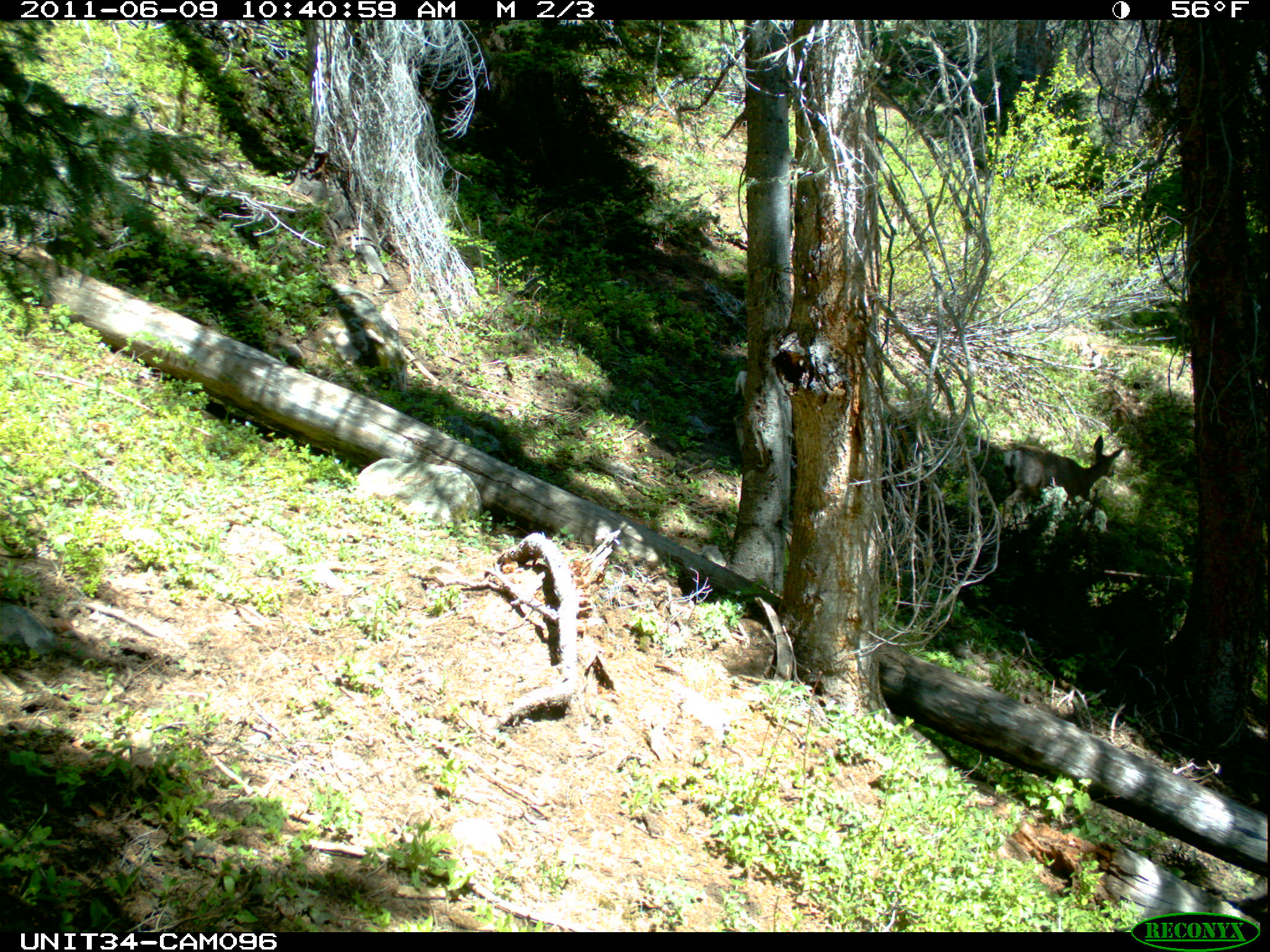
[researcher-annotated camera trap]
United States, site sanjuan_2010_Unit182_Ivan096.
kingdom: Animalia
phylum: Chordata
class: Mammalia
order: Artiodactyla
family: Cervidae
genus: Odocoileus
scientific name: Odocoileus hemionus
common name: mule deer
Odocoileus hemionus (mule deer).